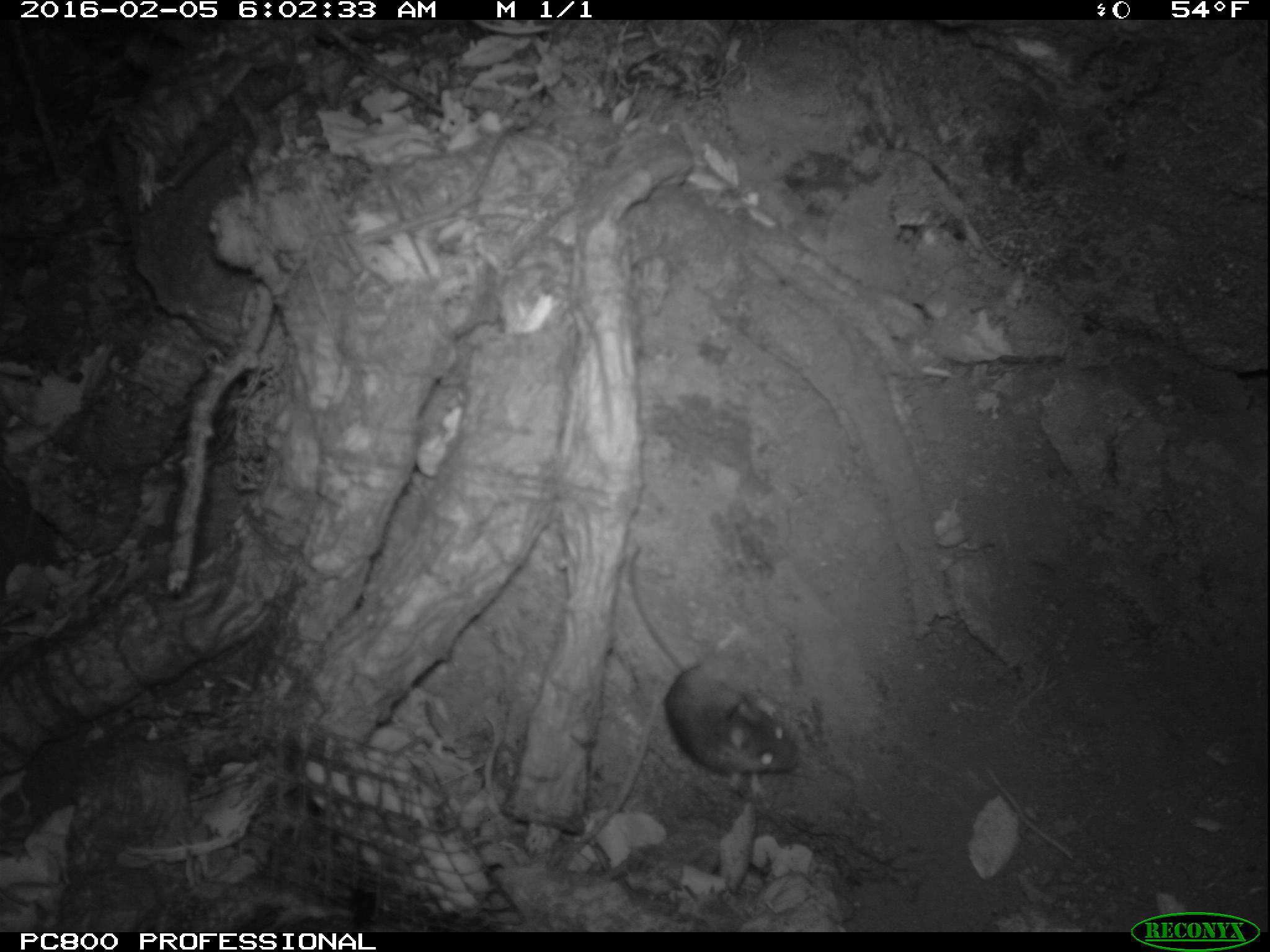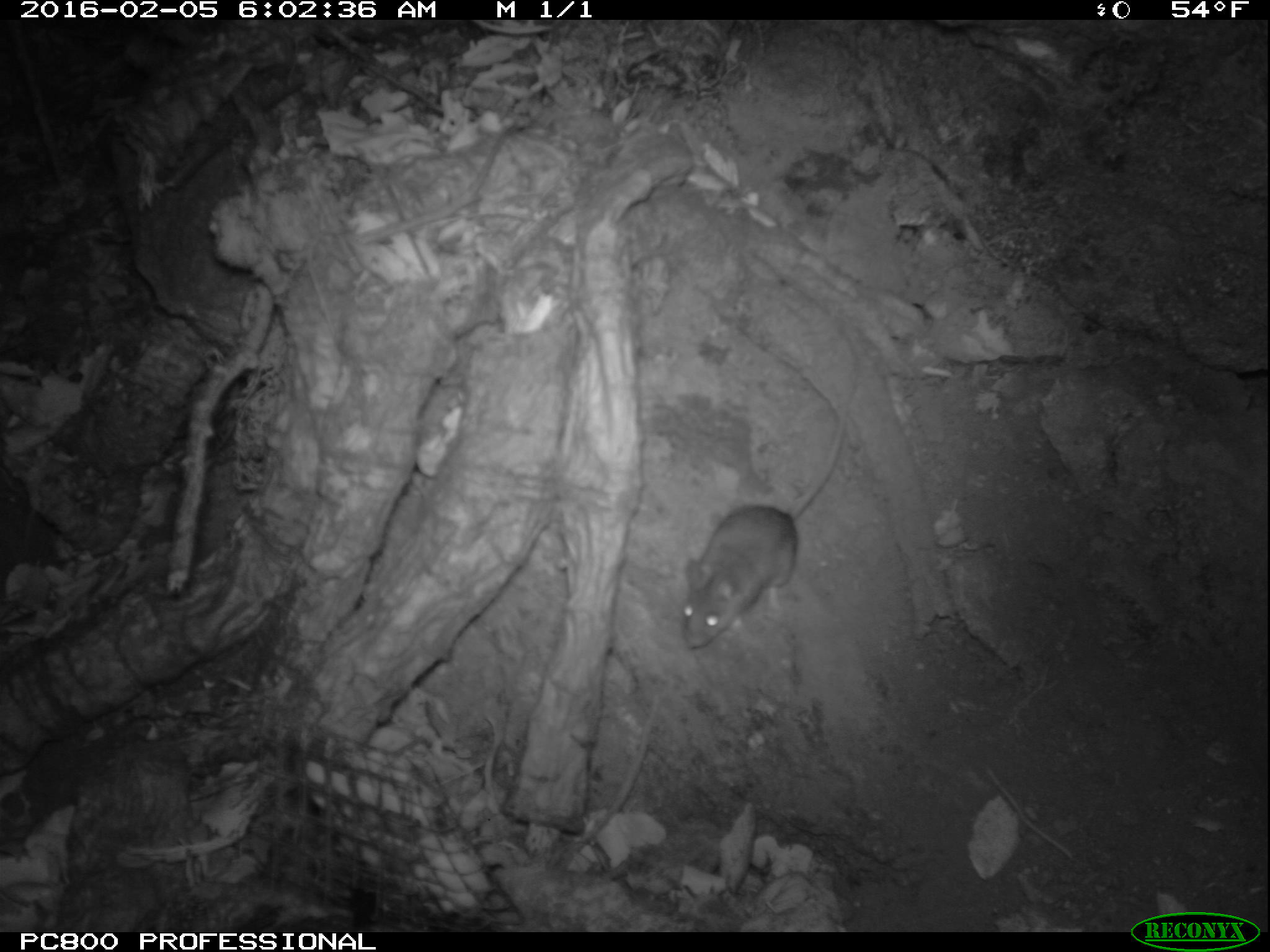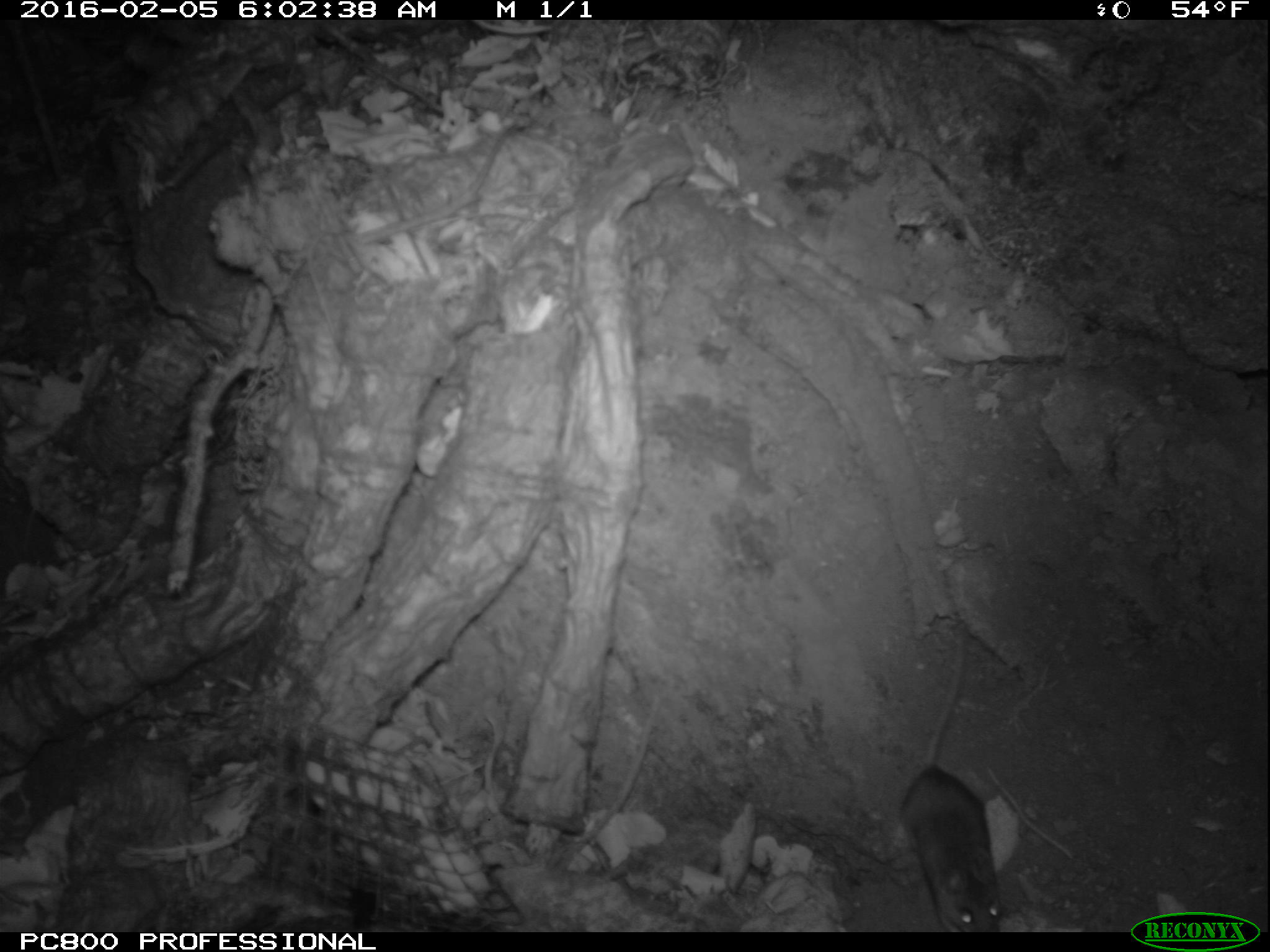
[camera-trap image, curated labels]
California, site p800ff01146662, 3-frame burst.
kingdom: Animalia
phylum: Chordata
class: Mammalia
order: Rodentia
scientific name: Rodentia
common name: rodent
Rodent (Rodentia).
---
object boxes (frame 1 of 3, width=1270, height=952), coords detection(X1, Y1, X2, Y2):
rodent: detection(623, 545, 805, 782)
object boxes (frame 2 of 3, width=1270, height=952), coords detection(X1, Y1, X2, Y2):
rodent: detection(682, 411, 845, 647)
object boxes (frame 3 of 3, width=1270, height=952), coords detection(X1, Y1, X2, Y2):
rodent: detection(848, 622, 994, 932)